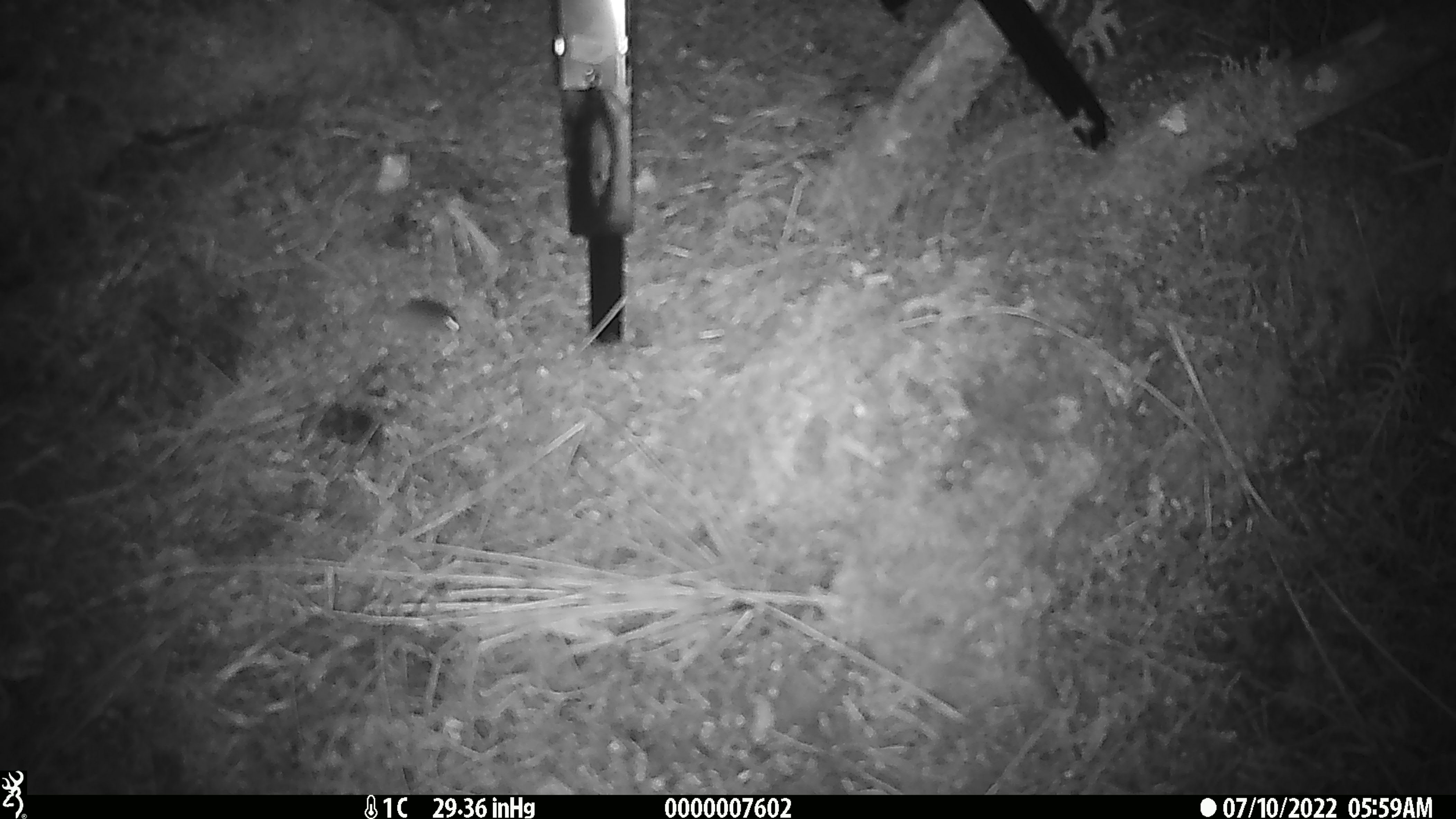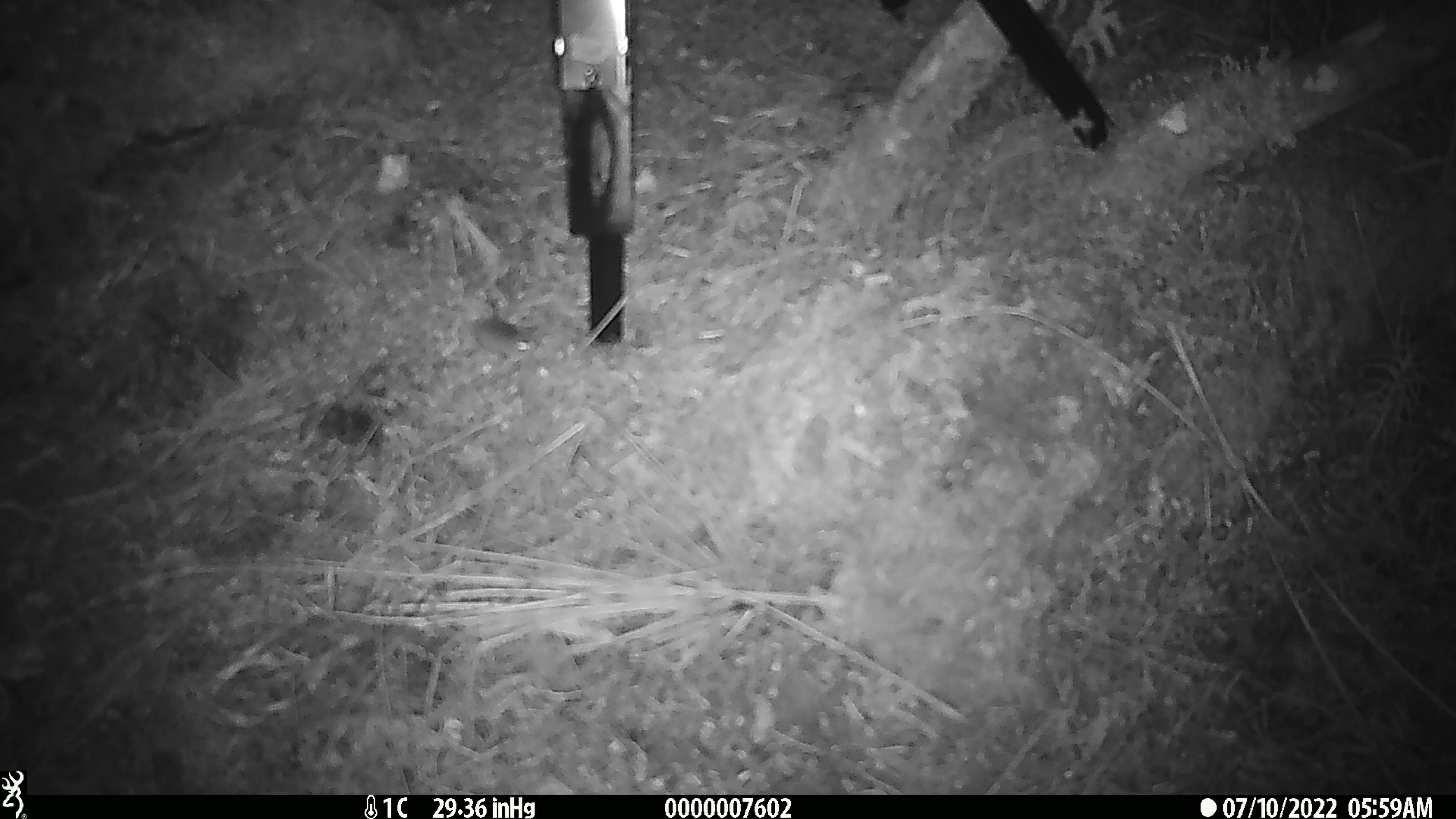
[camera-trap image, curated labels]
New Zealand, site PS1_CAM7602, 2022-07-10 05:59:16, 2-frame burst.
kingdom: Animalia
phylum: Chordata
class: Mammalia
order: Rodentia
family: Muridae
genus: Mus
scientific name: Mus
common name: mouse